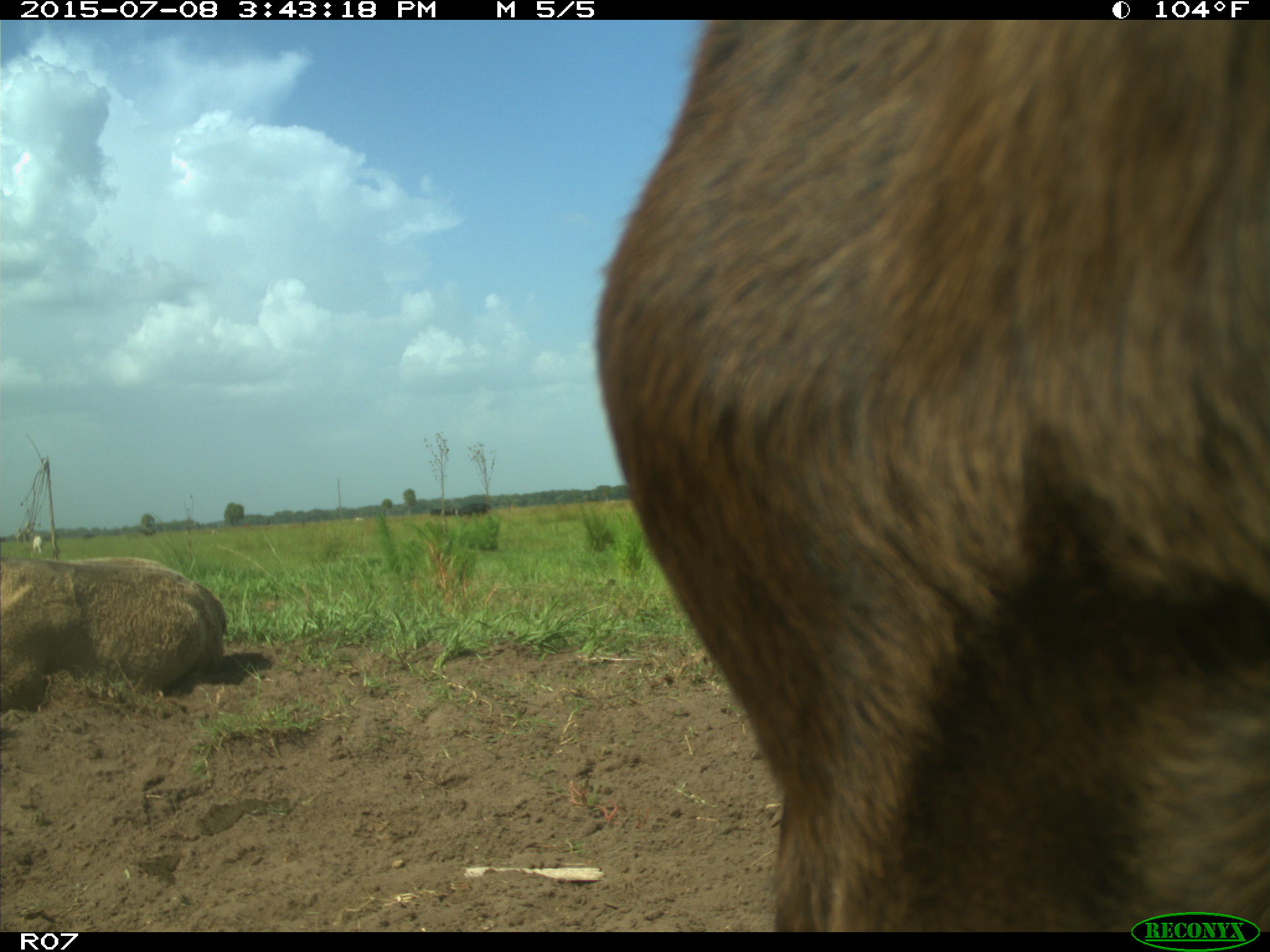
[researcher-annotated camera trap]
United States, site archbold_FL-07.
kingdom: Animalia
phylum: Chordata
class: Mammalia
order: Artiodactyla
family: Bovidae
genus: Bos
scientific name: Bos taurus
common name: domestic cow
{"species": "Bos taurus (domestic cow)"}